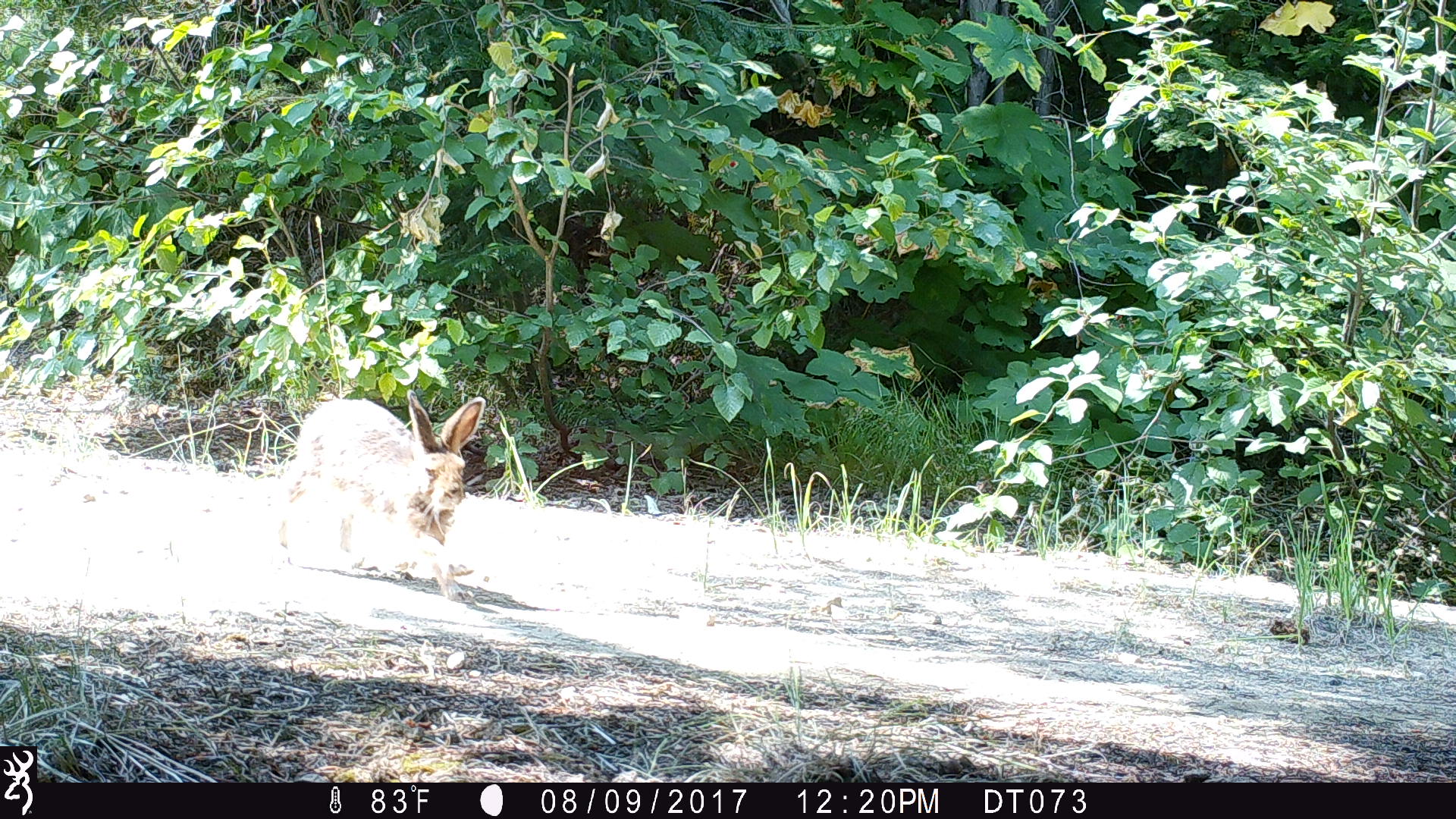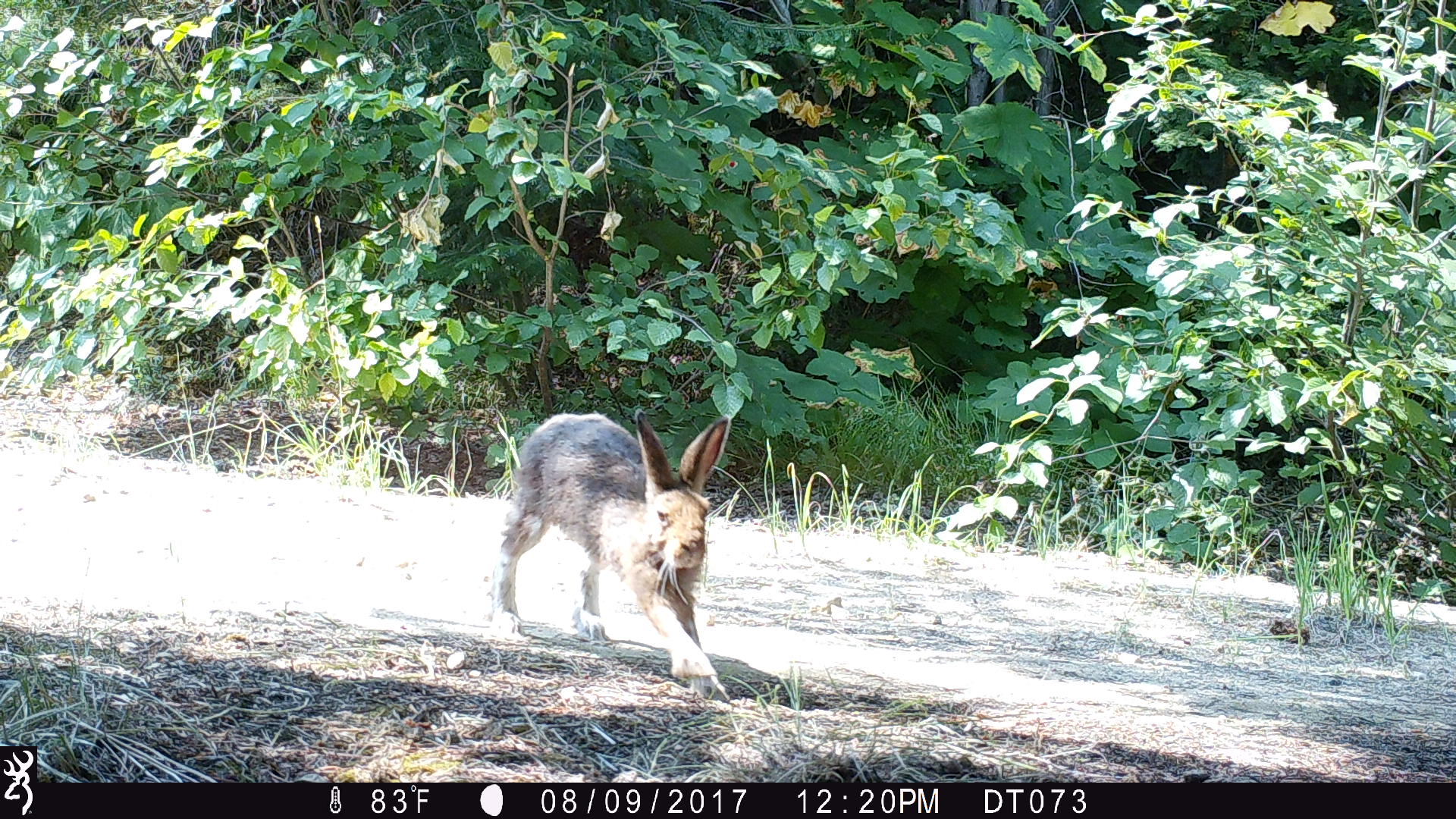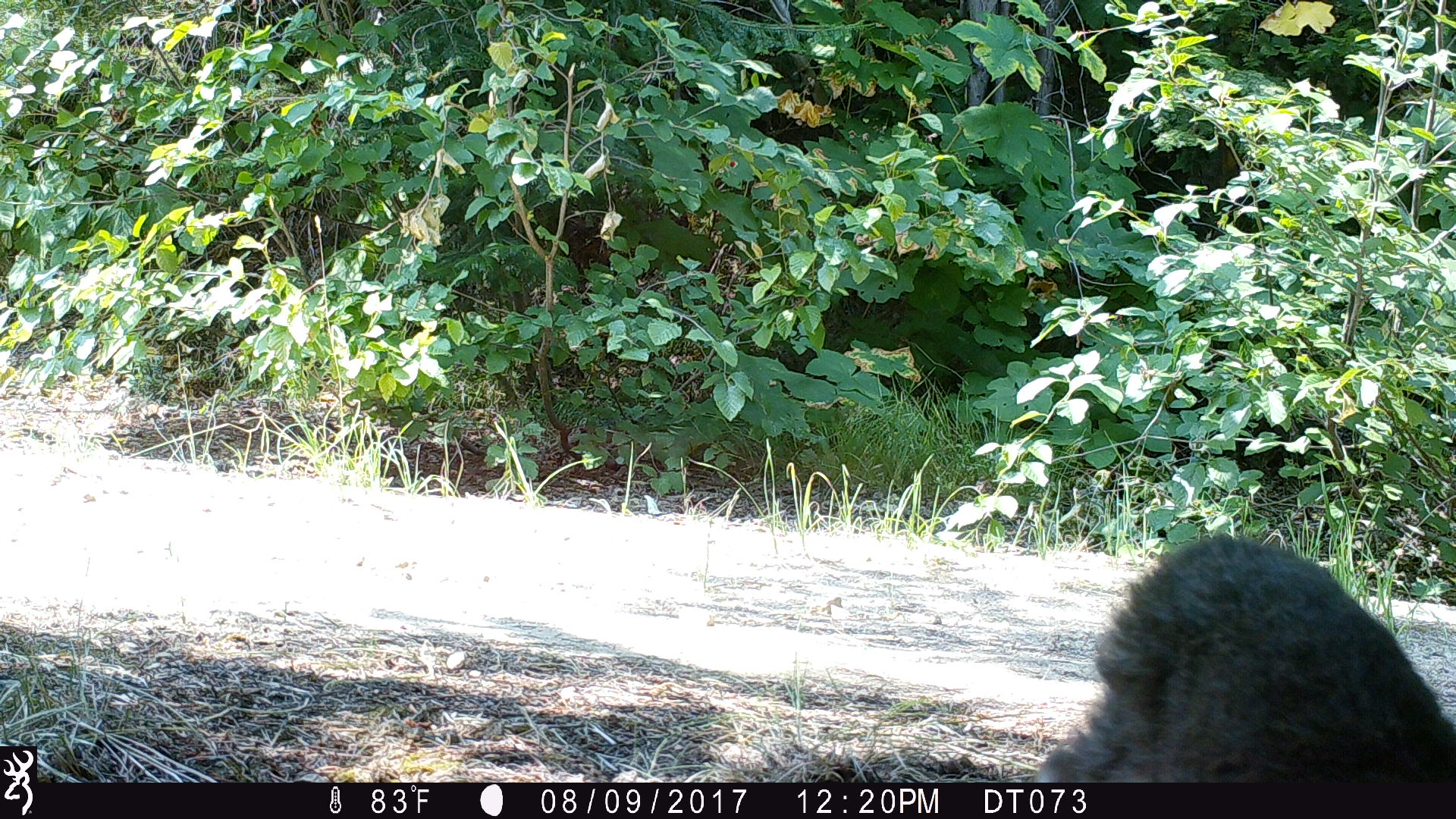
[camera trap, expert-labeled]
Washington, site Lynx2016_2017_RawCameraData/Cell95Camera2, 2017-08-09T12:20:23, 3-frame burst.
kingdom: Animalia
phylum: Chordata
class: Mammalia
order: Lagomorpha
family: Leporidae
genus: Lepus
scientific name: Lepus americanus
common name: snowshoe hare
Lepus americanus (snowshoe hare). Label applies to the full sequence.